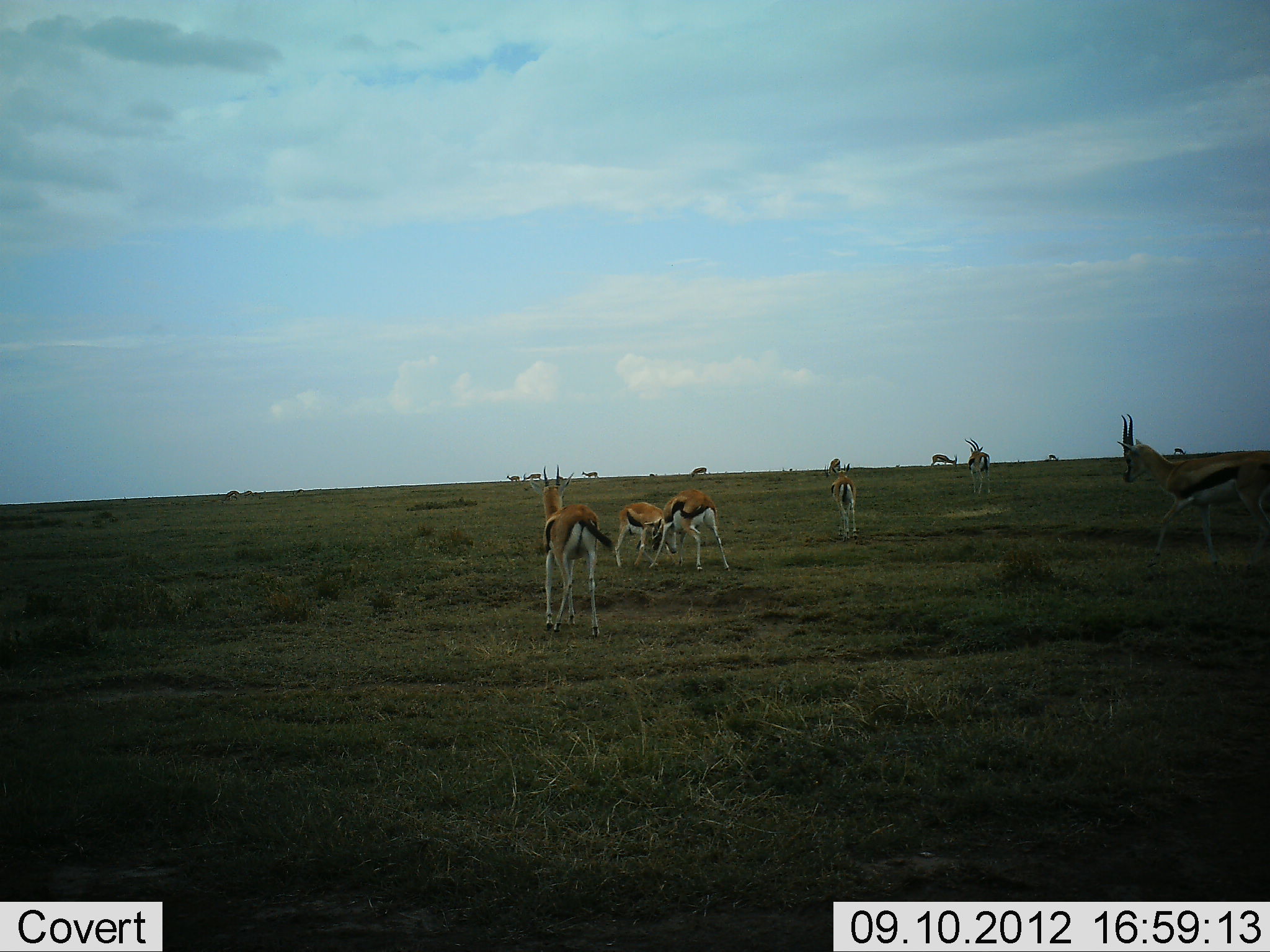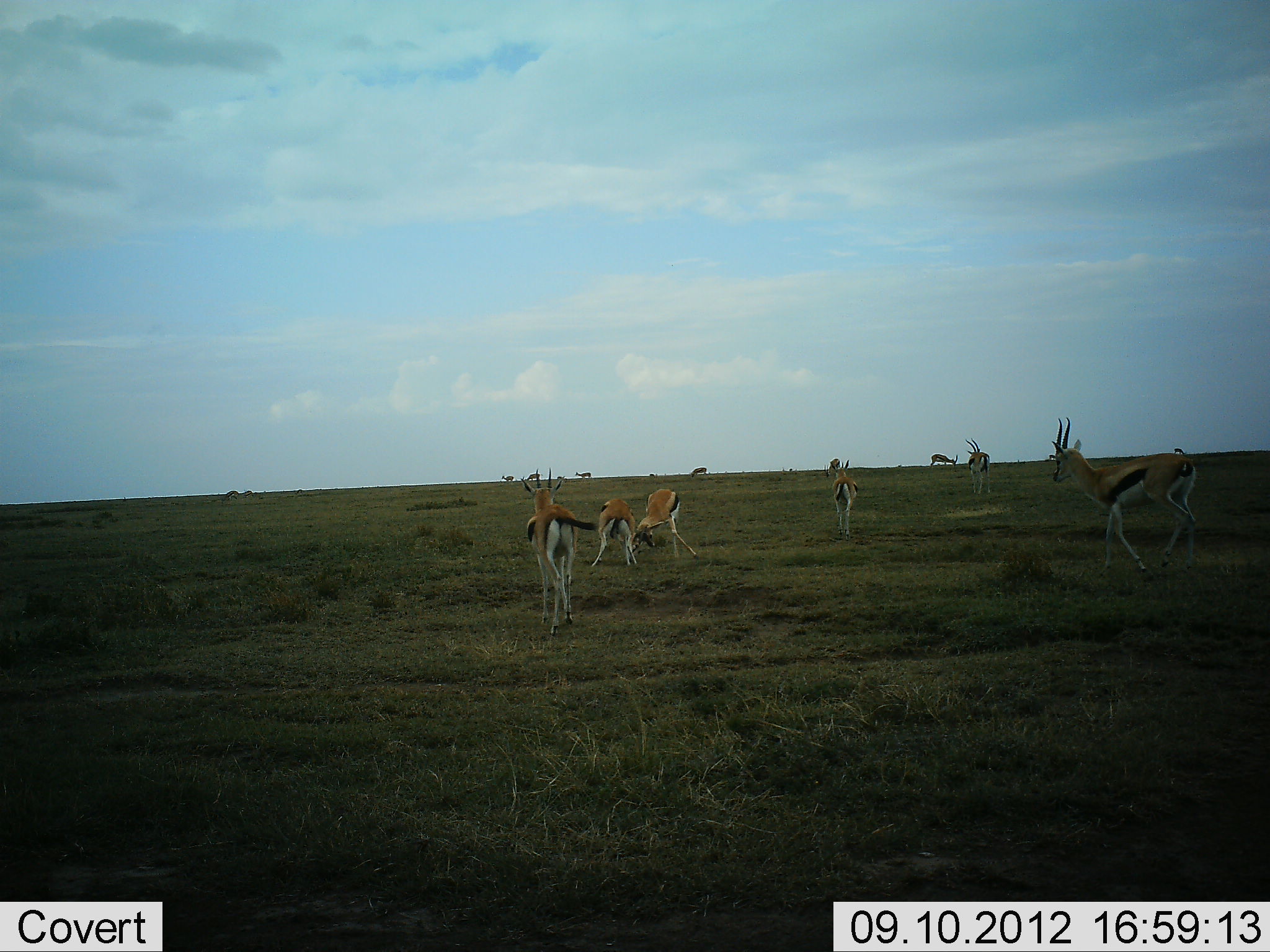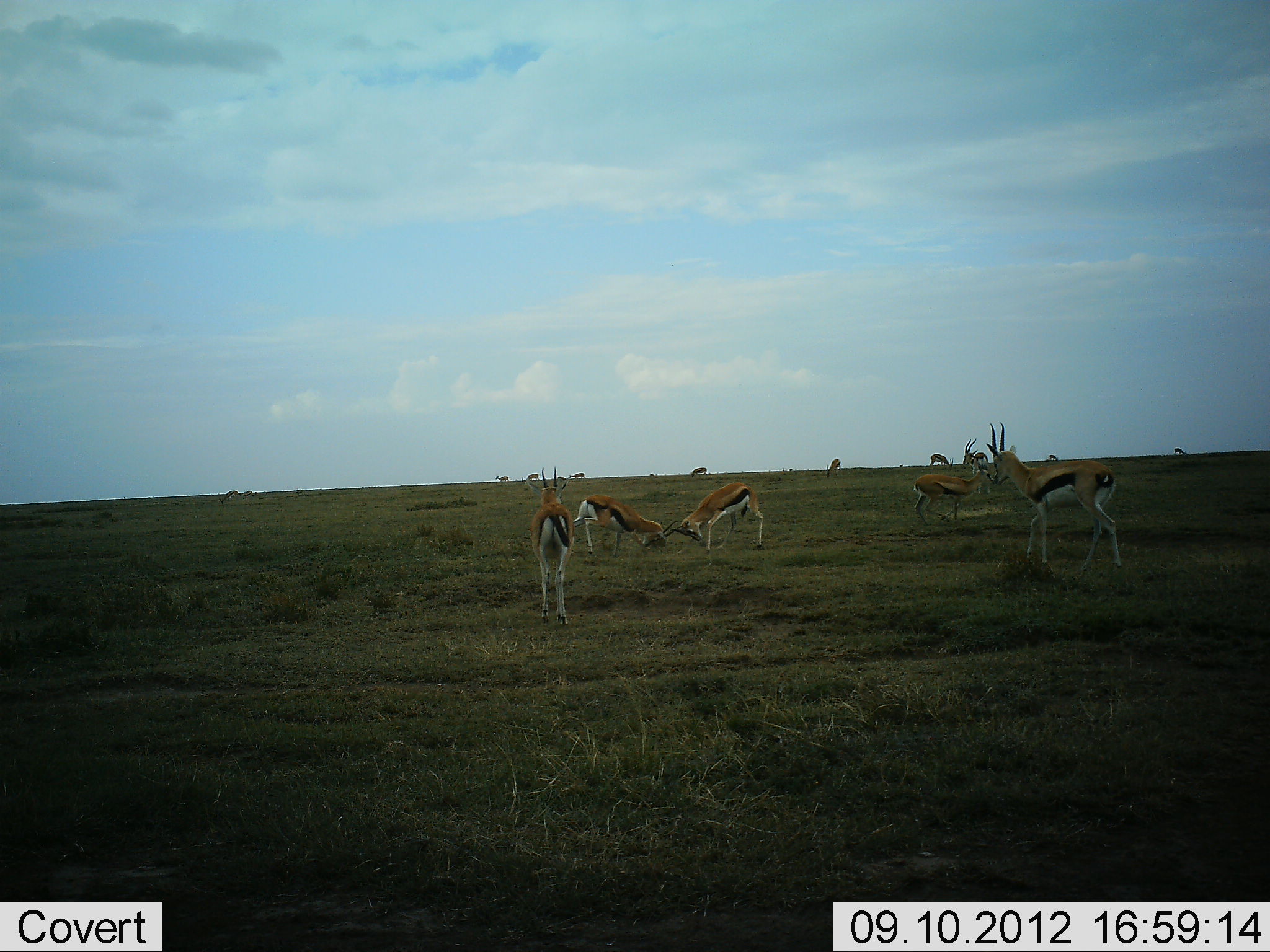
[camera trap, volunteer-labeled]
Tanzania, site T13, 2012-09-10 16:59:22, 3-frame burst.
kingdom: Animalia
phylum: Chordata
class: Mammalia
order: Artiodactyla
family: Bovidae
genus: Eudorcas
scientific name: Eudorcas thomsonii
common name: thomson's gazelle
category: gazellethomsons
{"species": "gazellethomsons (thomson's gazelle) (Eudorcas thomsonii)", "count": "11-50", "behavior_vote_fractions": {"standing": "80%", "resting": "0%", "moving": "90%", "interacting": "80%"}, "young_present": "0%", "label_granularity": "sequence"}